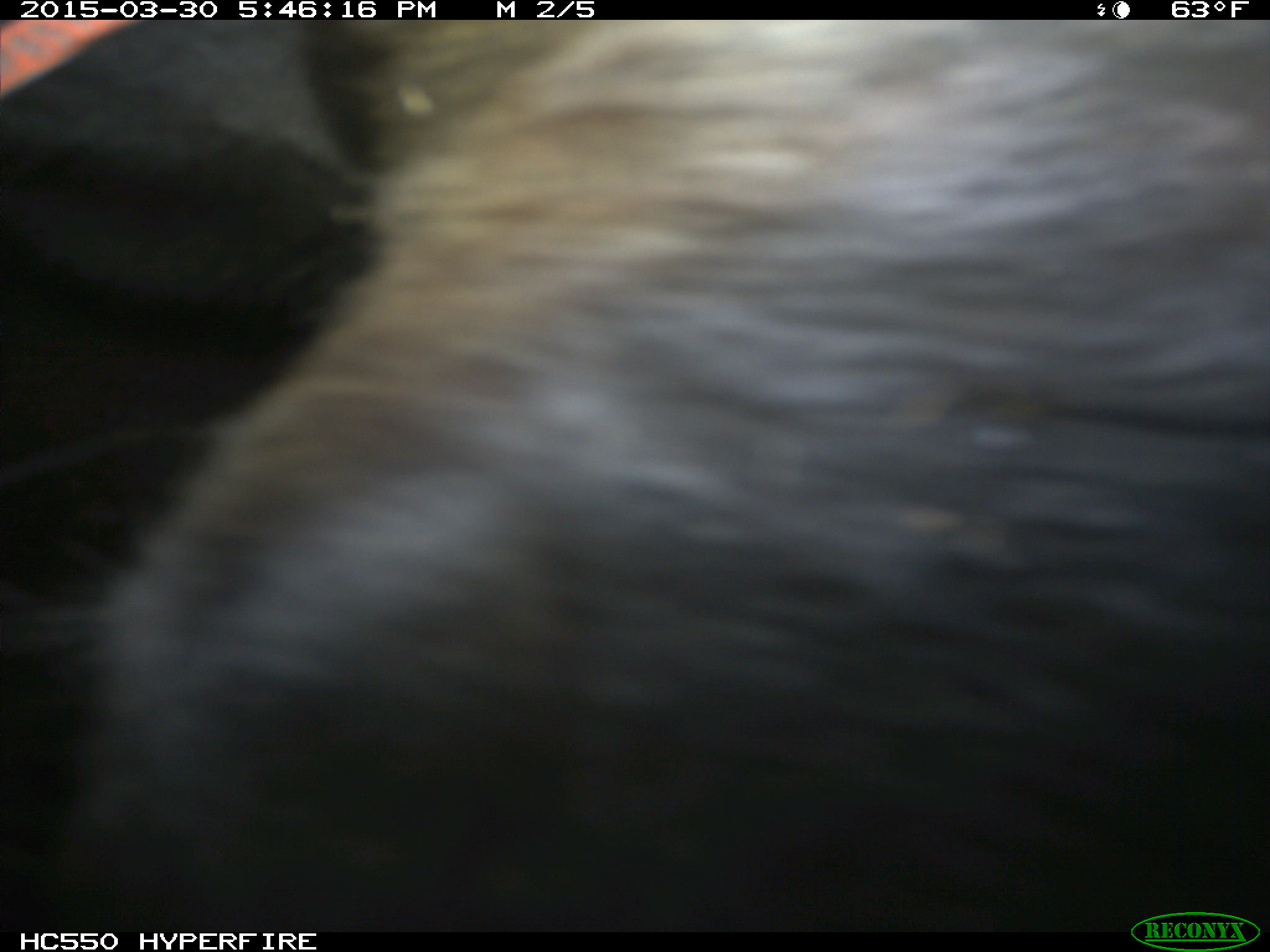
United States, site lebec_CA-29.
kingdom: Animalia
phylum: Chordata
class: Mammalia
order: Artiodactyla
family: Bovidae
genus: Bos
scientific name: Bos taurus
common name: domestic cow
Bos taurus (domestic cow).